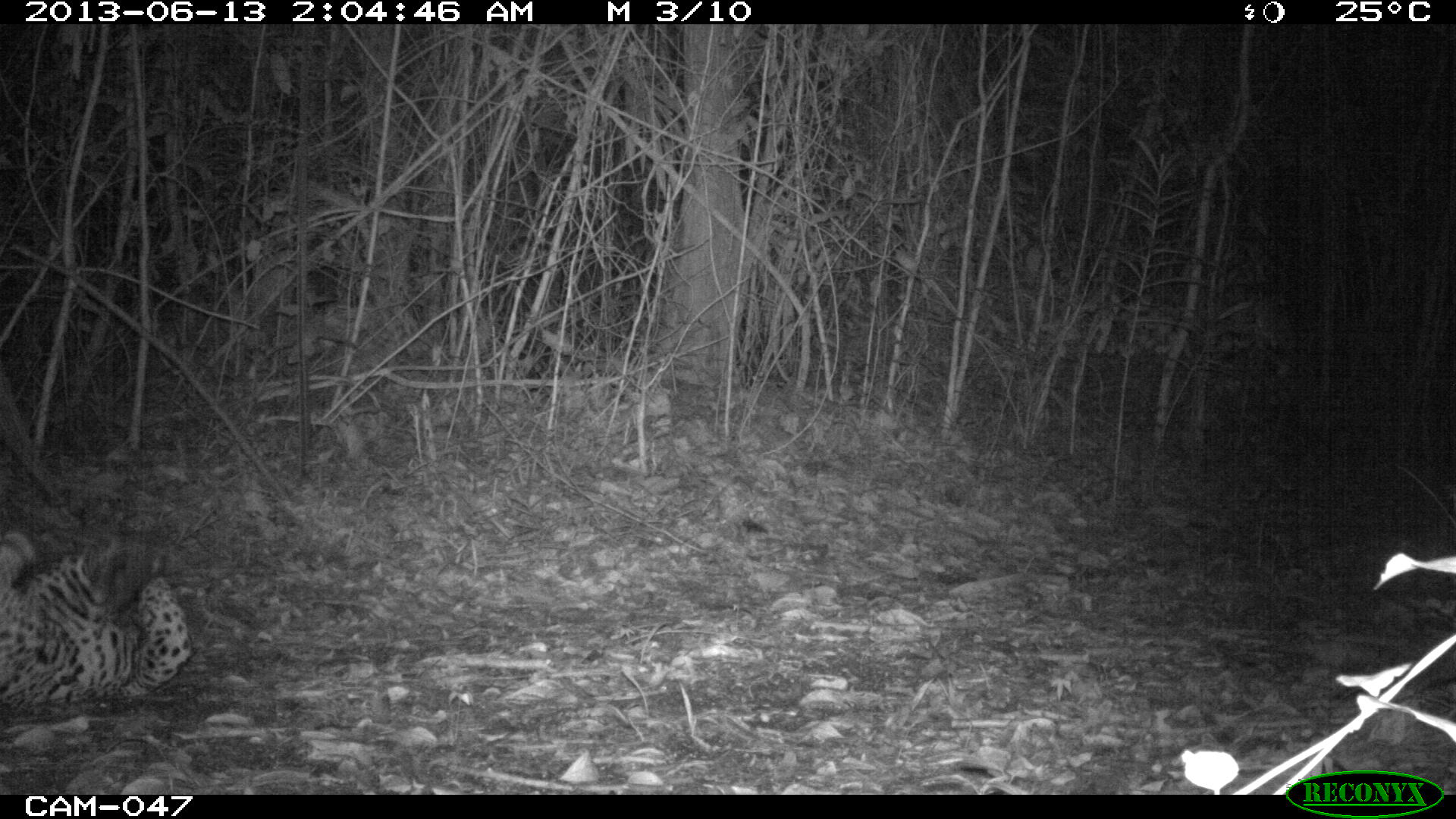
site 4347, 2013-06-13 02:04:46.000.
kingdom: Animalia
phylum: Chordata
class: Mammalia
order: Carnivora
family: Felidae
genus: Panthera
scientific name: Panthera onca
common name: jaguar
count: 1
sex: male